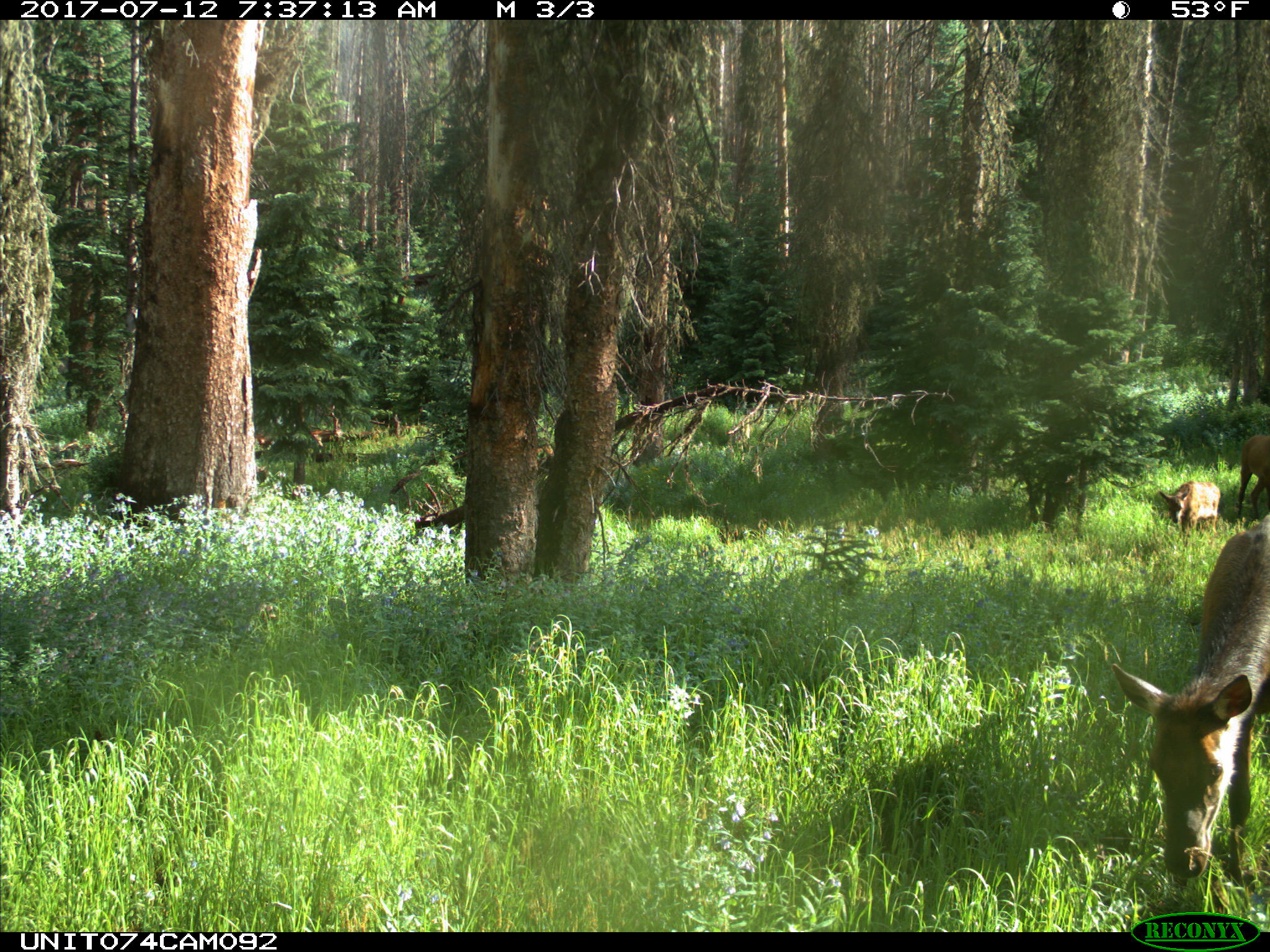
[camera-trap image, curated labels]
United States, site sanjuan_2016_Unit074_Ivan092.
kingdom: Animalia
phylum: Chordata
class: Mammalia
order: Artiodactyla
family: Cervidae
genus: Cervus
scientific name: Cervus elaphus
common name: red deer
Cervus elaphus (red deer).